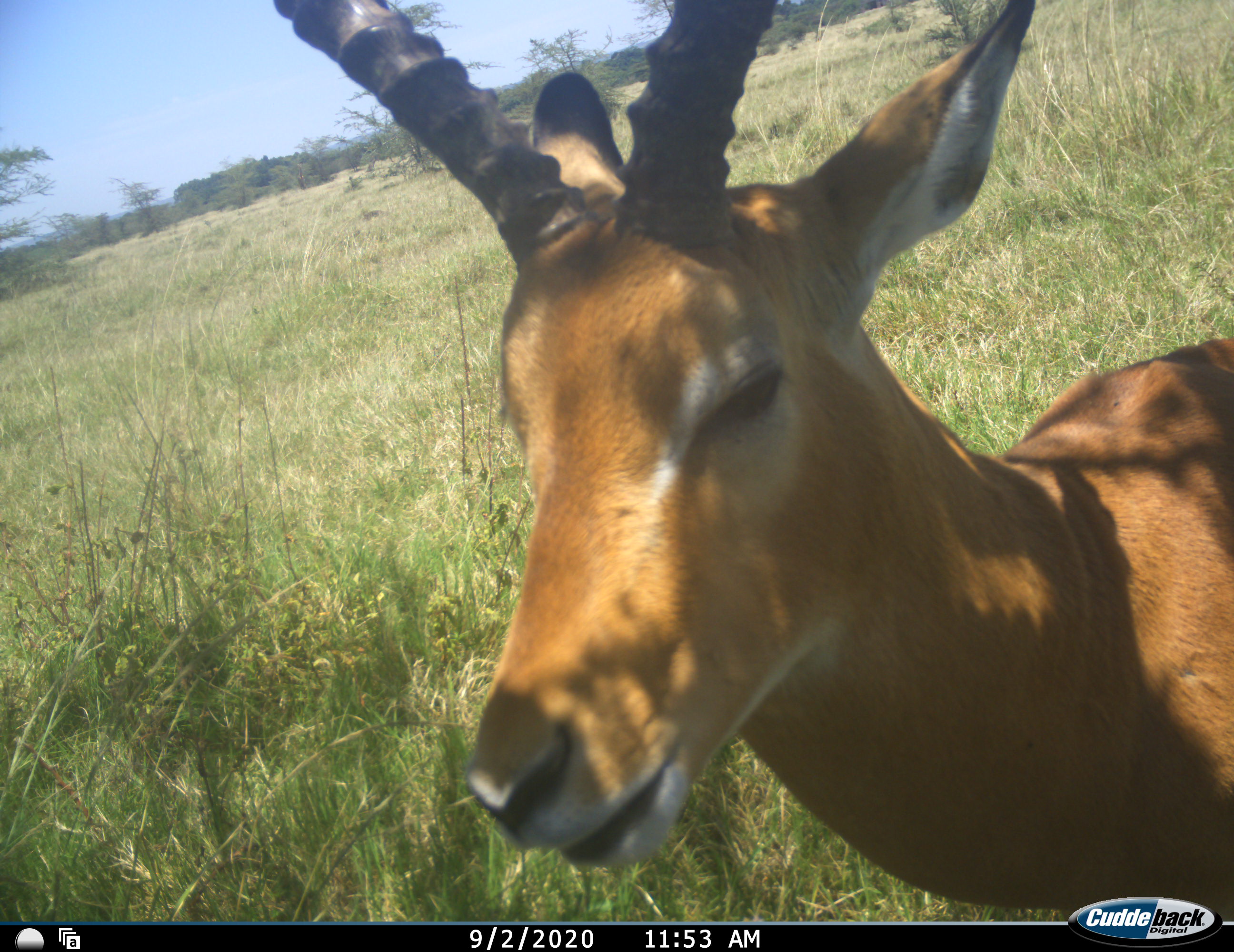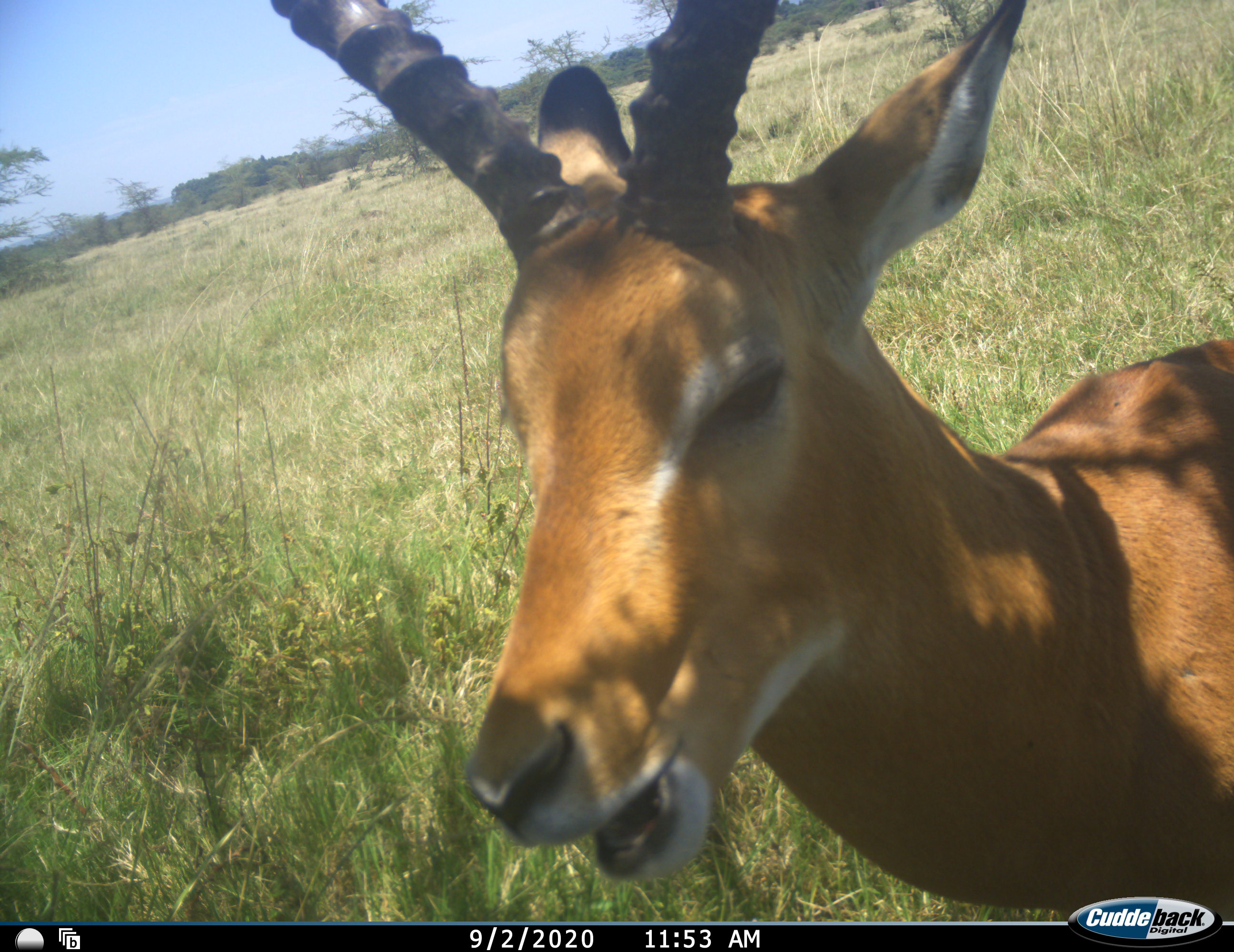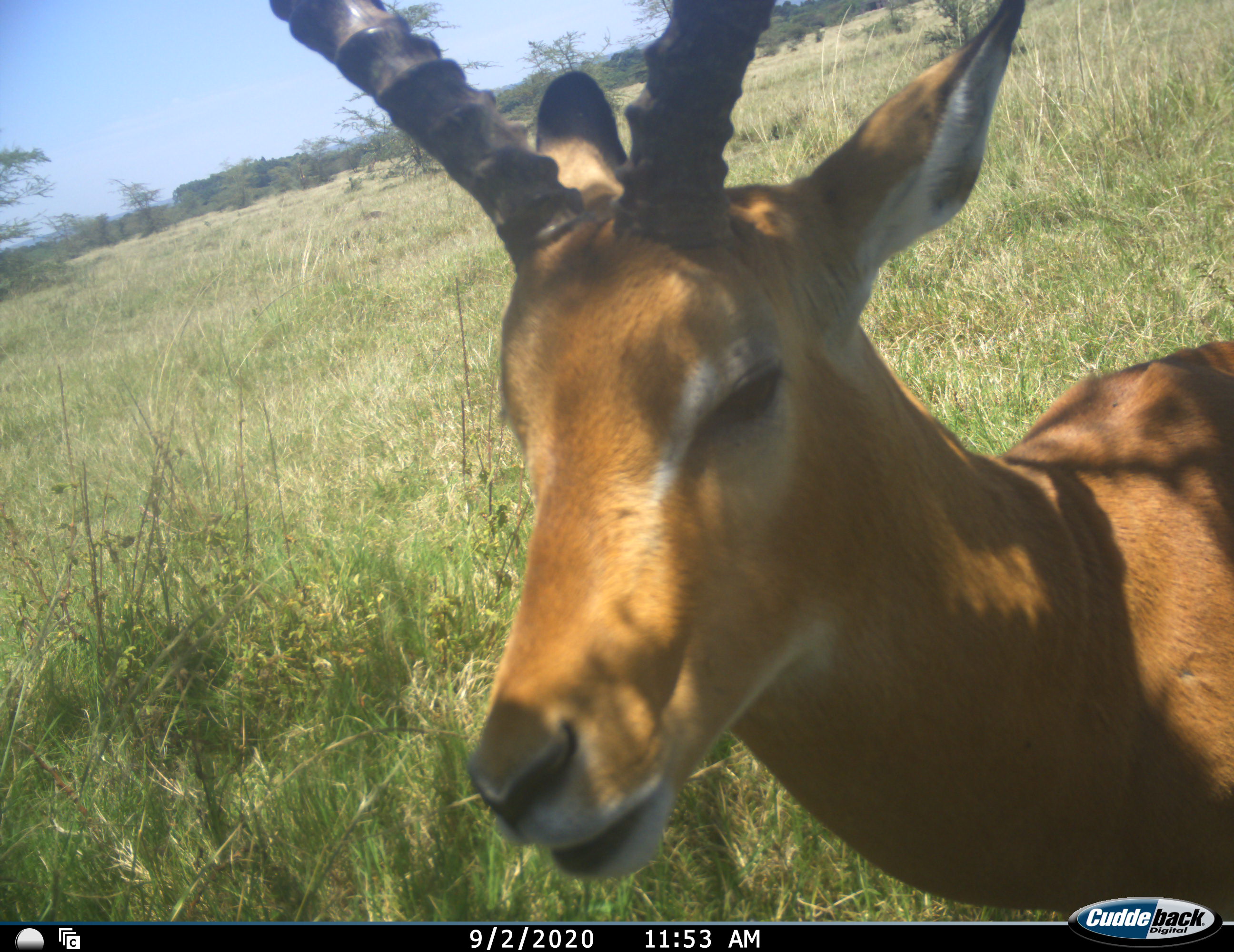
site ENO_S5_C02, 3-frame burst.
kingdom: Animalia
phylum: Chordata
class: Mammalia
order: Artiodactyla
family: Bovidae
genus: Aepyceros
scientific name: Aepyceros melampus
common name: impala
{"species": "impala (Aepyceros melampus)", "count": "1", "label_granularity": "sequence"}